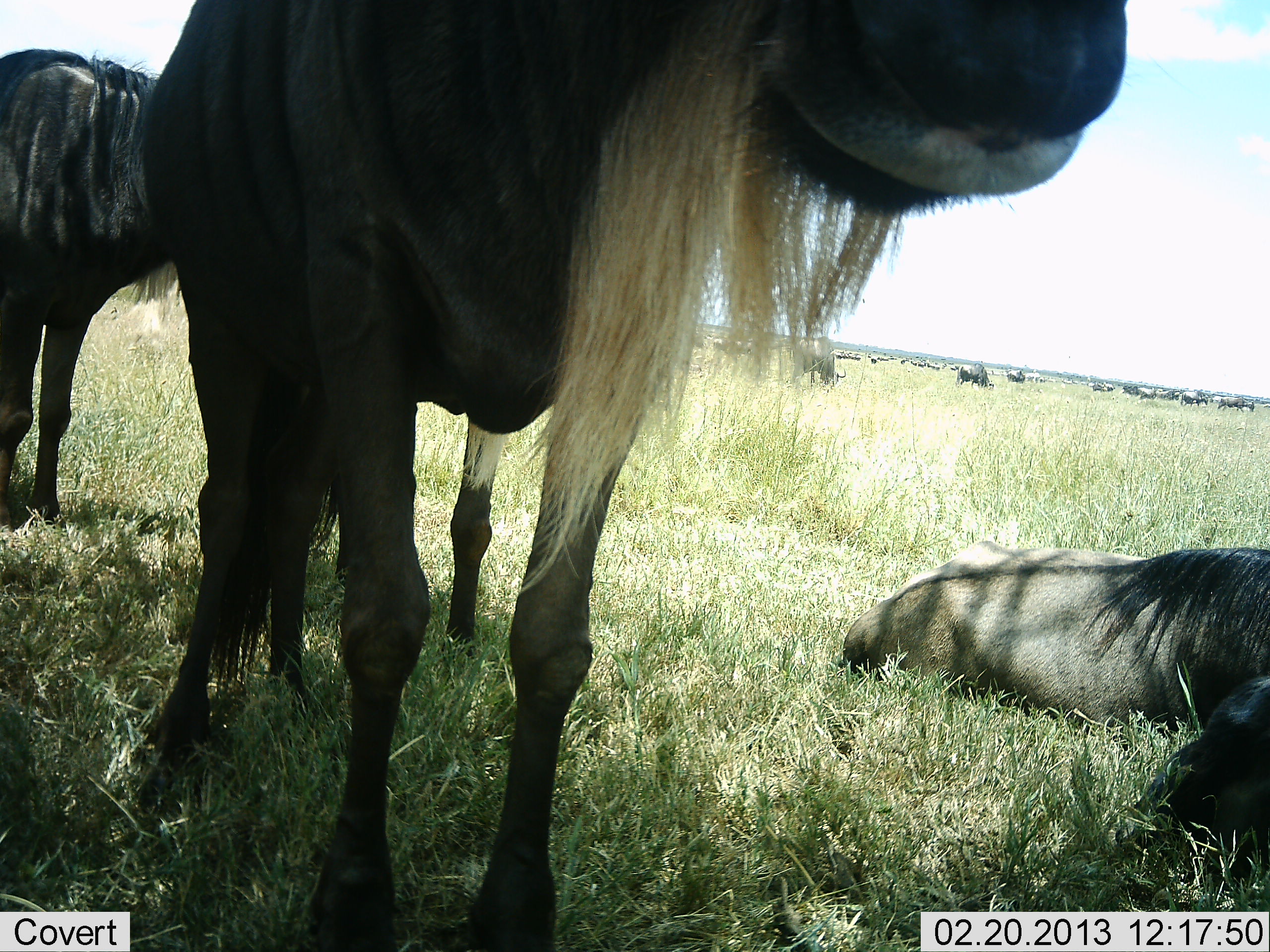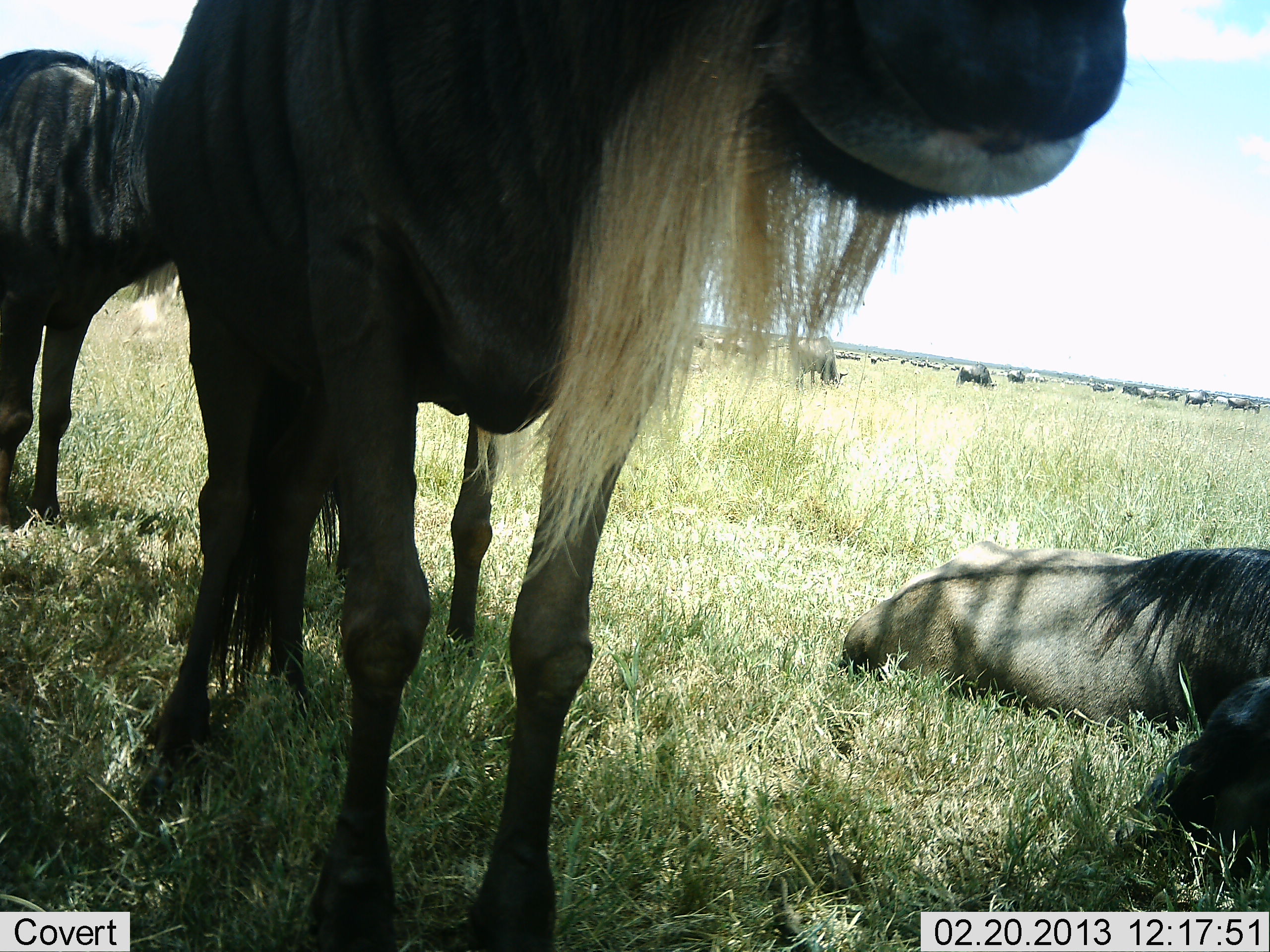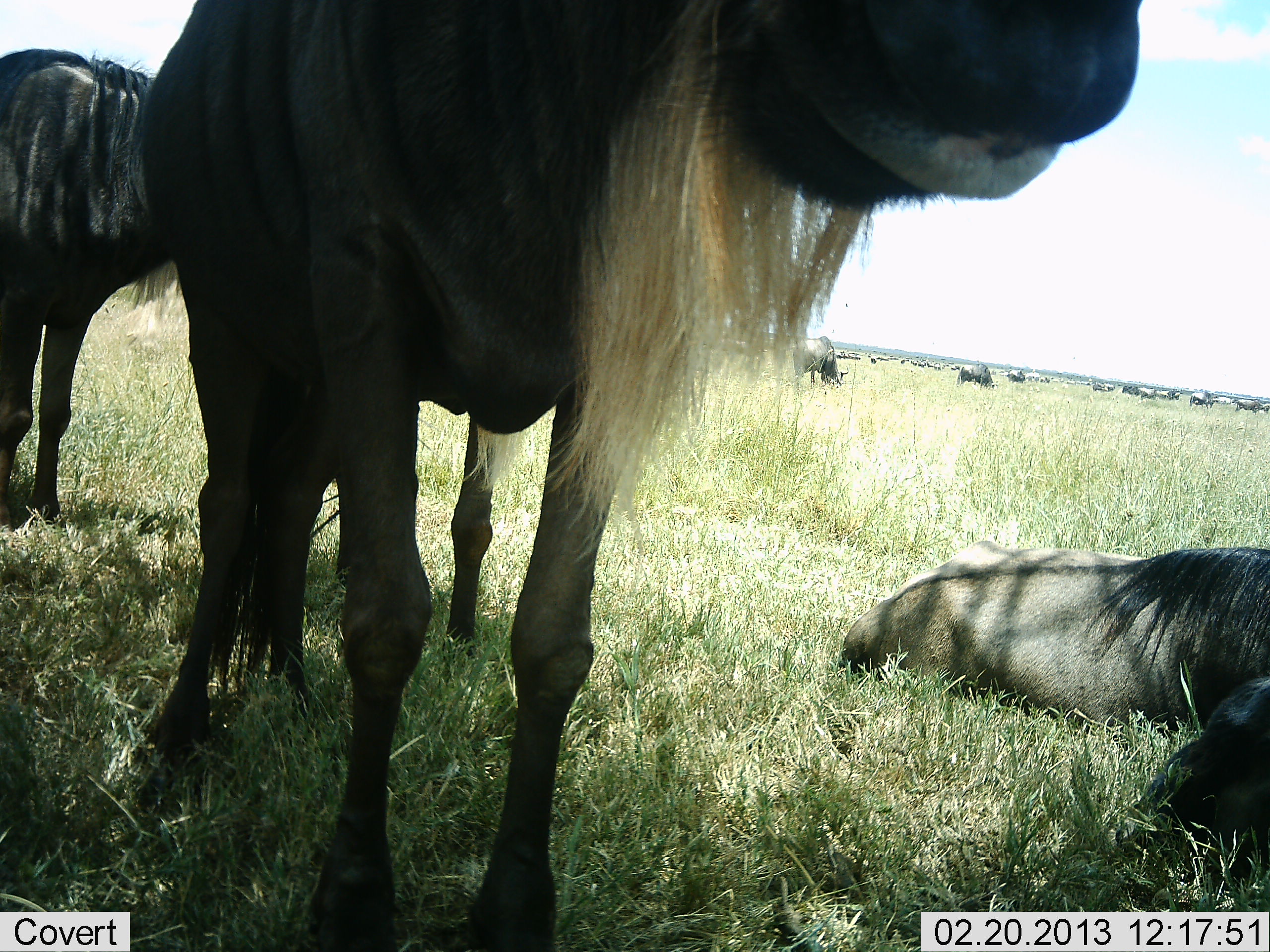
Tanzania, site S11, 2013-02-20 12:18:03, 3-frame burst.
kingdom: Animalia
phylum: Chordata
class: Mammalia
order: Artiodactyla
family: Bovidae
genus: Connochaetes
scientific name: Connochaetes taurinus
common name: blue wildebeest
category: wildebeest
Wildebeest (blue wildebeest) (Connochaetes taurinus), count 11-50. Behavior (volunteer vote fractions): standing 83%, resting 83%, moving 30%, interacting 3%. Young present (vote fraction): 0%. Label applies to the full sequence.